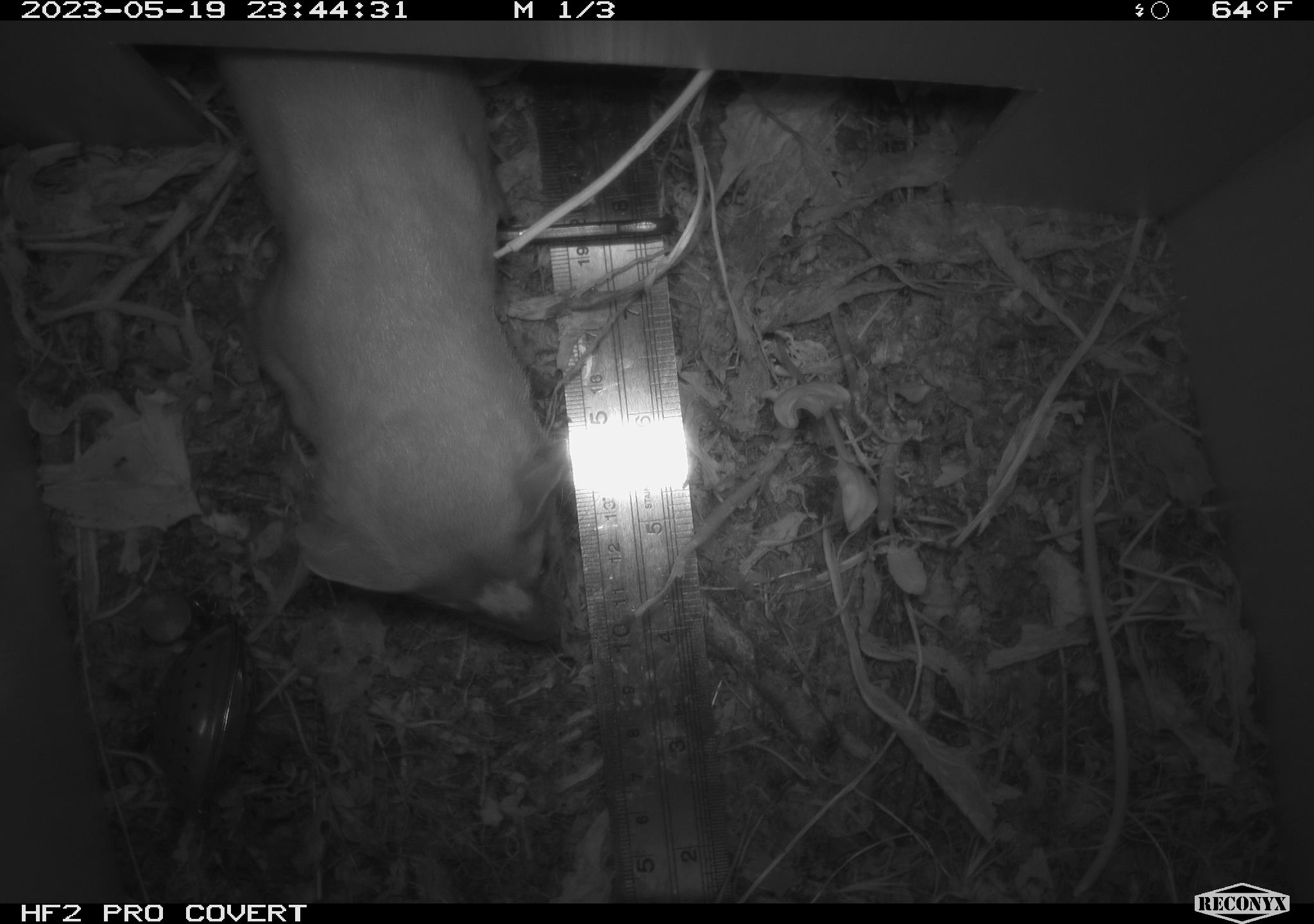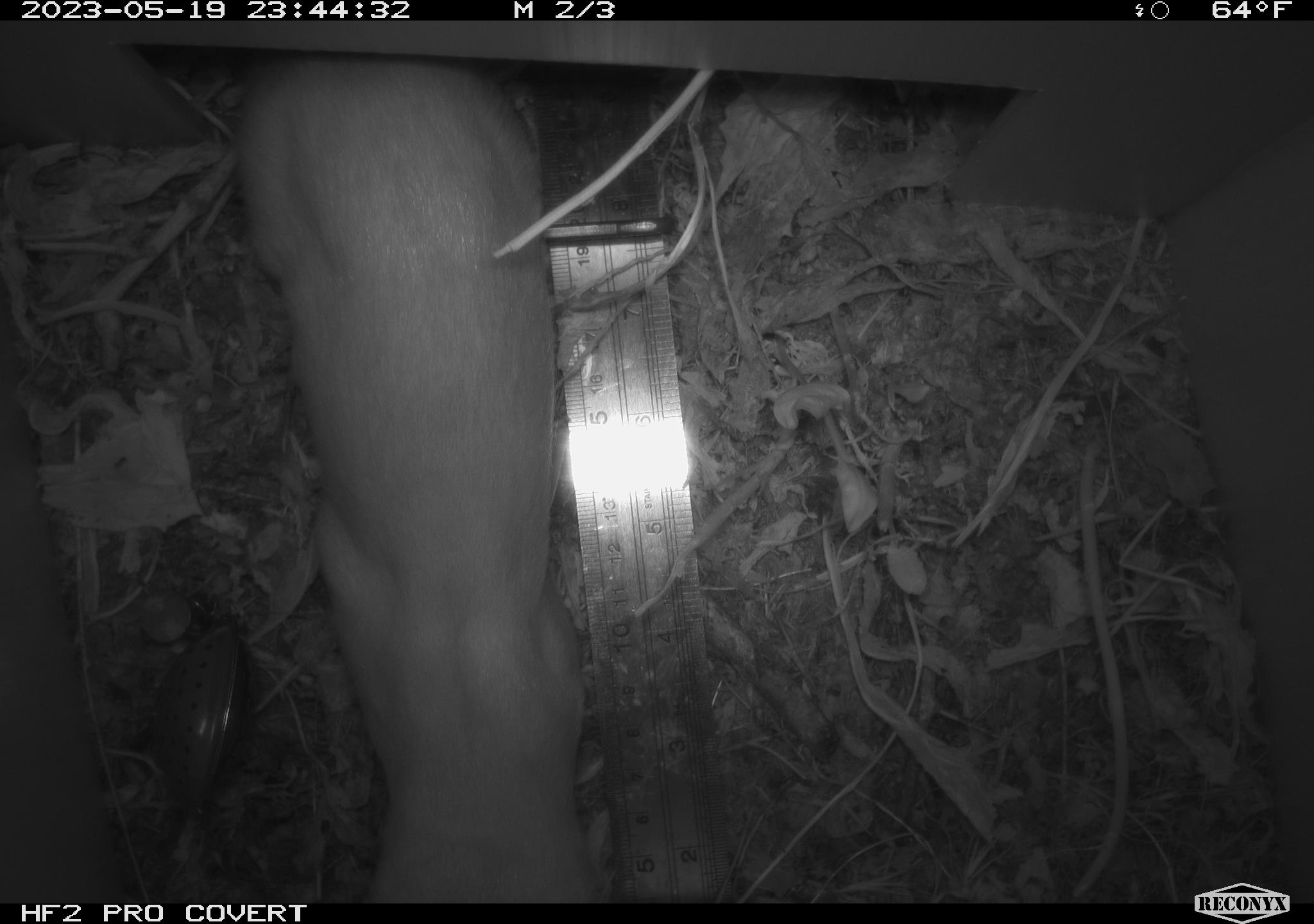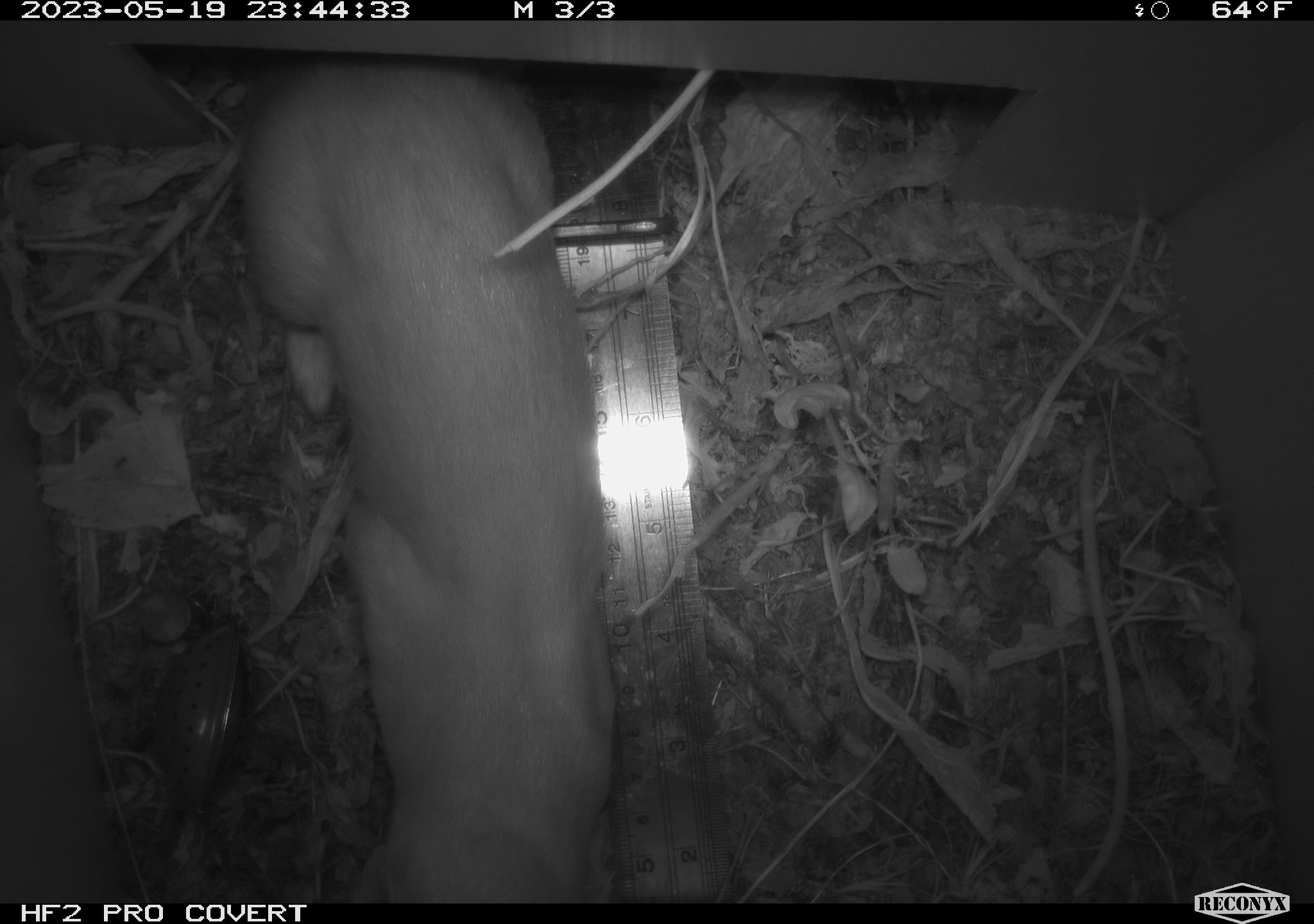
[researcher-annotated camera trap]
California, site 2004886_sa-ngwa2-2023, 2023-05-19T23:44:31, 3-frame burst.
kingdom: Animalia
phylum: Chordata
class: Mammalia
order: Carnivora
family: Mustelidae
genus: Neogale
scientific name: Neogale frenata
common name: long-tailed weasel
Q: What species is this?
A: Long-tailed weasel (Neogale frenata).